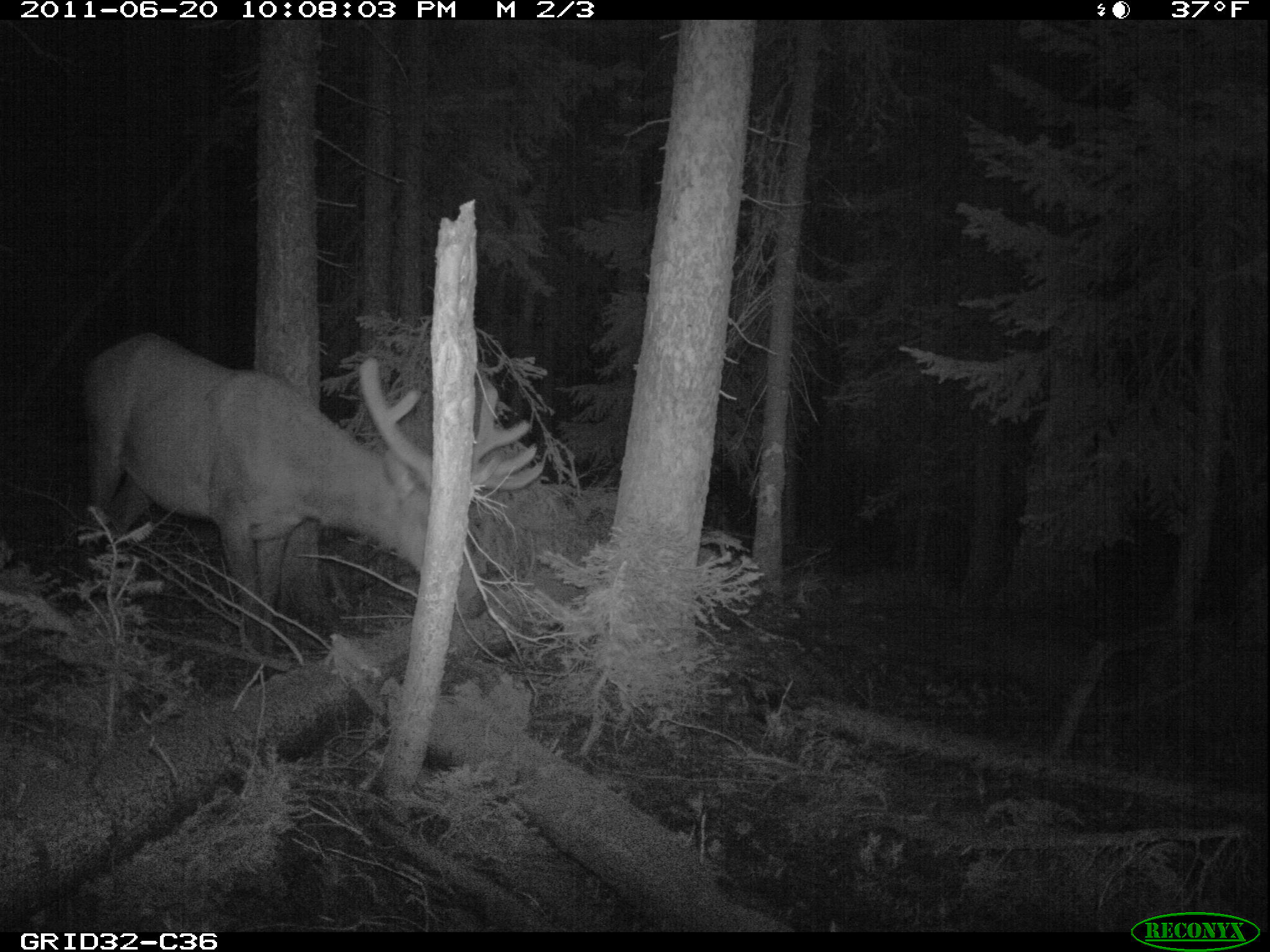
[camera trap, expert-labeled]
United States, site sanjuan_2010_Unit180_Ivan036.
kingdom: Animalia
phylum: Chordata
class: Mammalia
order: Artiodactyla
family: Cervidae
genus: Cervus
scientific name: Cervus elaphus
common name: red deer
Cervus elaphus (red deer).